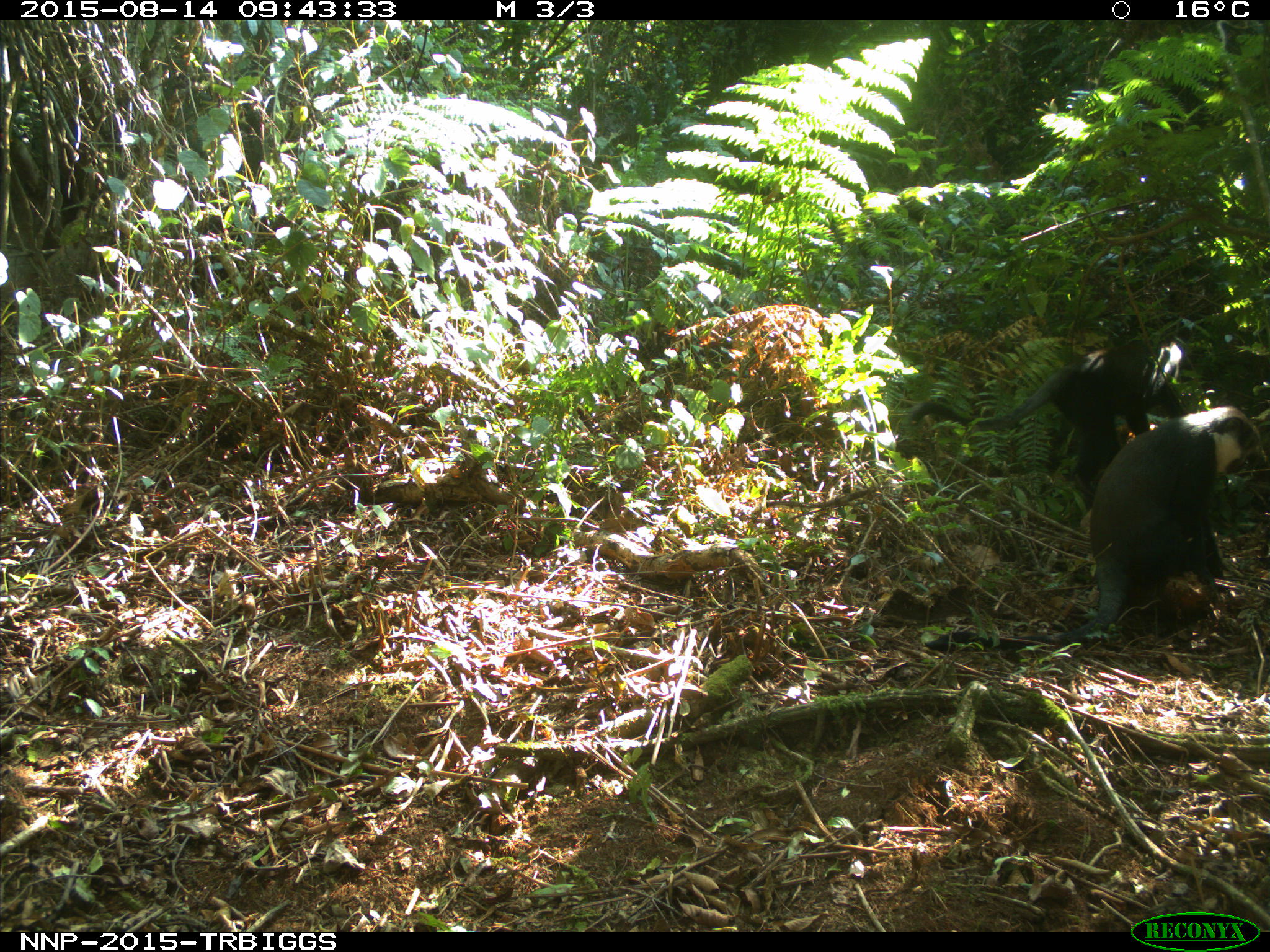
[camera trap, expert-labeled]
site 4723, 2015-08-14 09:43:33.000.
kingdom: Animalia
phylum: Chordata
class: Mammalia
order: Primates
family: Cercopithecidae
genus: Allochrocebus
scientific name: Allochrocebus lhoesti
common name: l'hoest's monkey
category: cercopithecus lhoesti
Cercopithecus lhoesti (l'hoest's monkey) (Allochrocebus lhoesti), count 2.